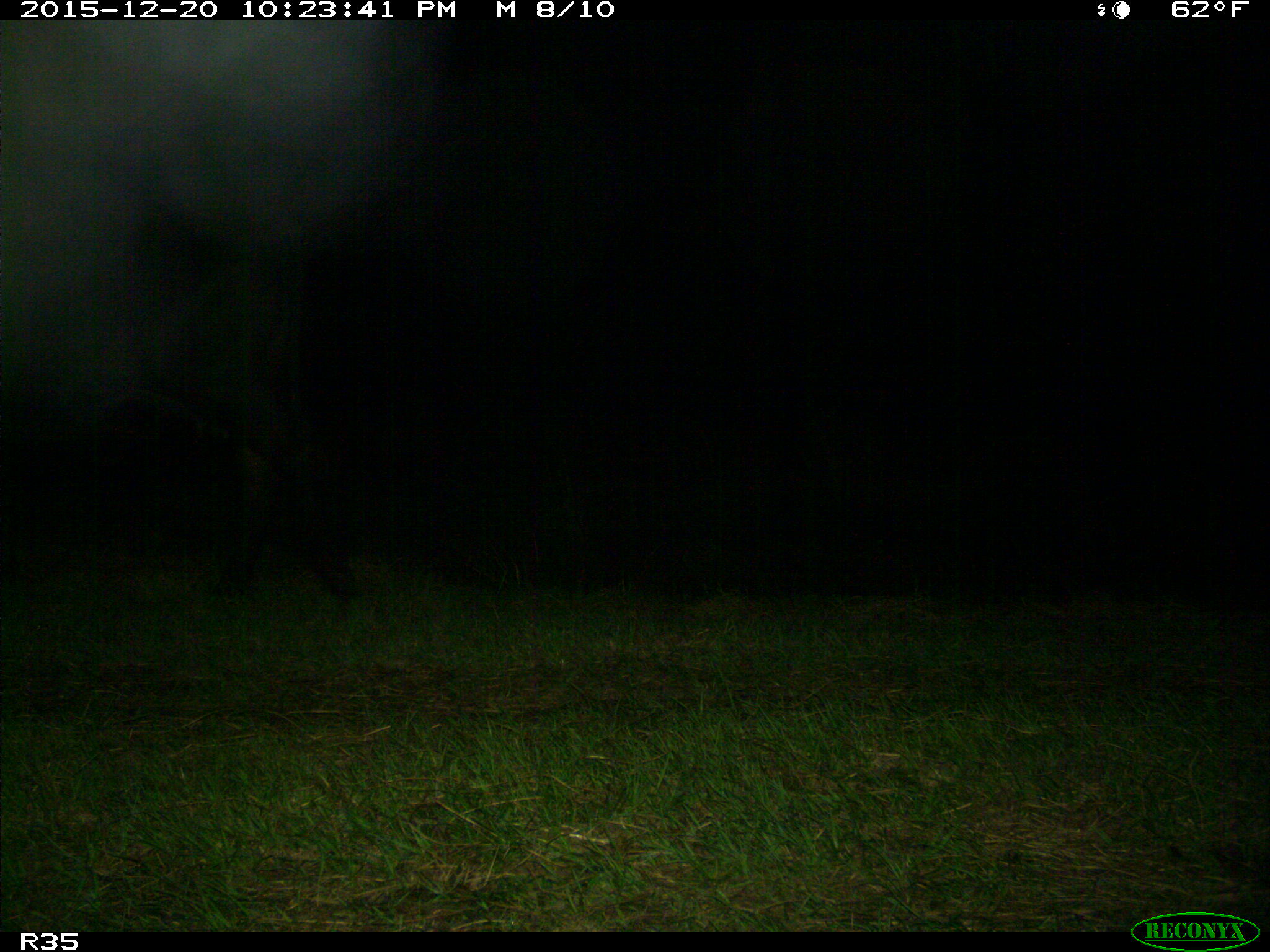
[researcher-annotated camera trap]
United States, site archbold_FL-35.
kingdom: Animalia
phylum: Chordata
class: Mammalia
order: Artiodactyla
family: Bovidae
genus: Bos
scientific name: Bos taurus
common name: domestic cow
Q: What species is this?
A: Bos taurus (domestic cow).